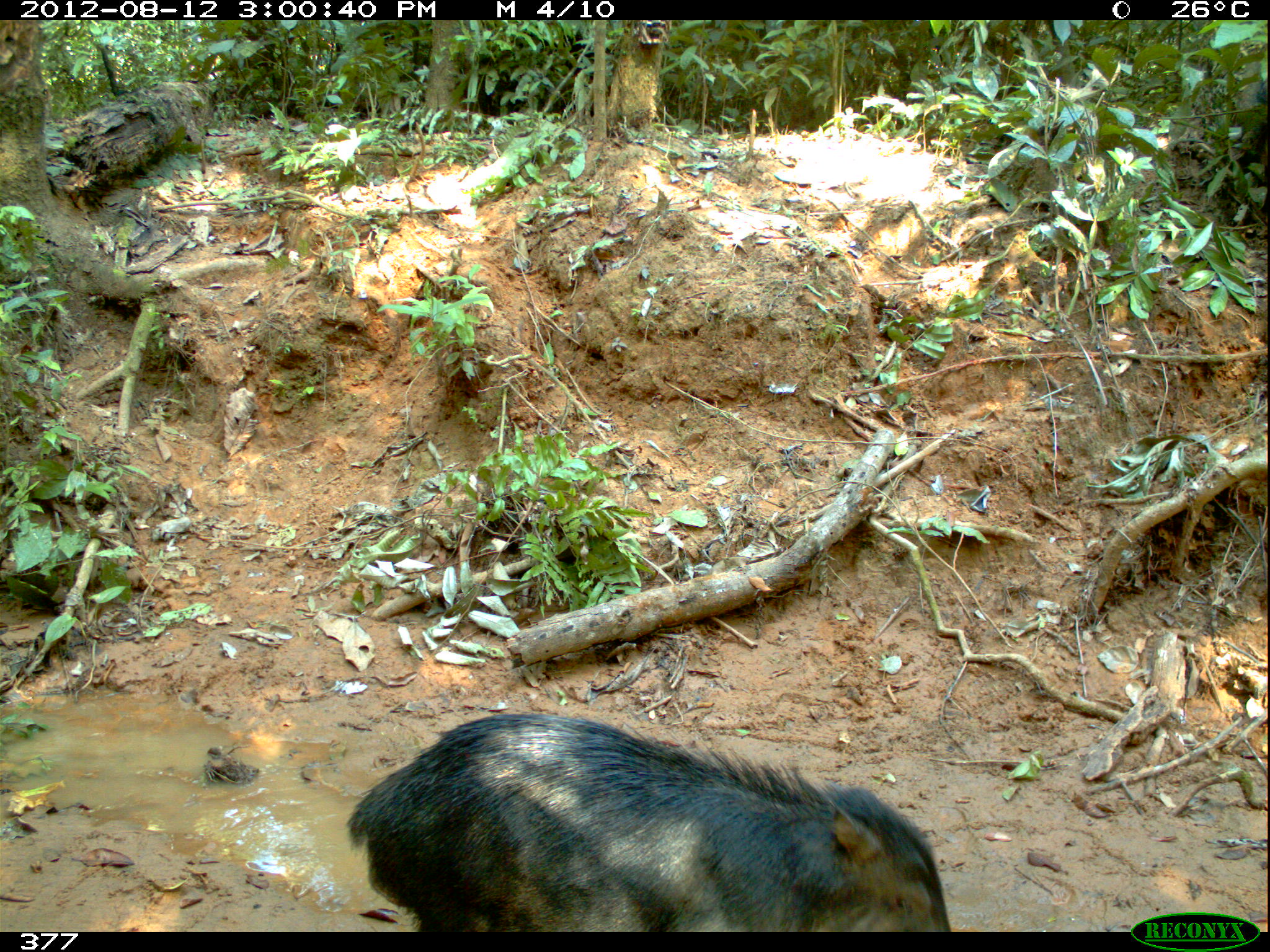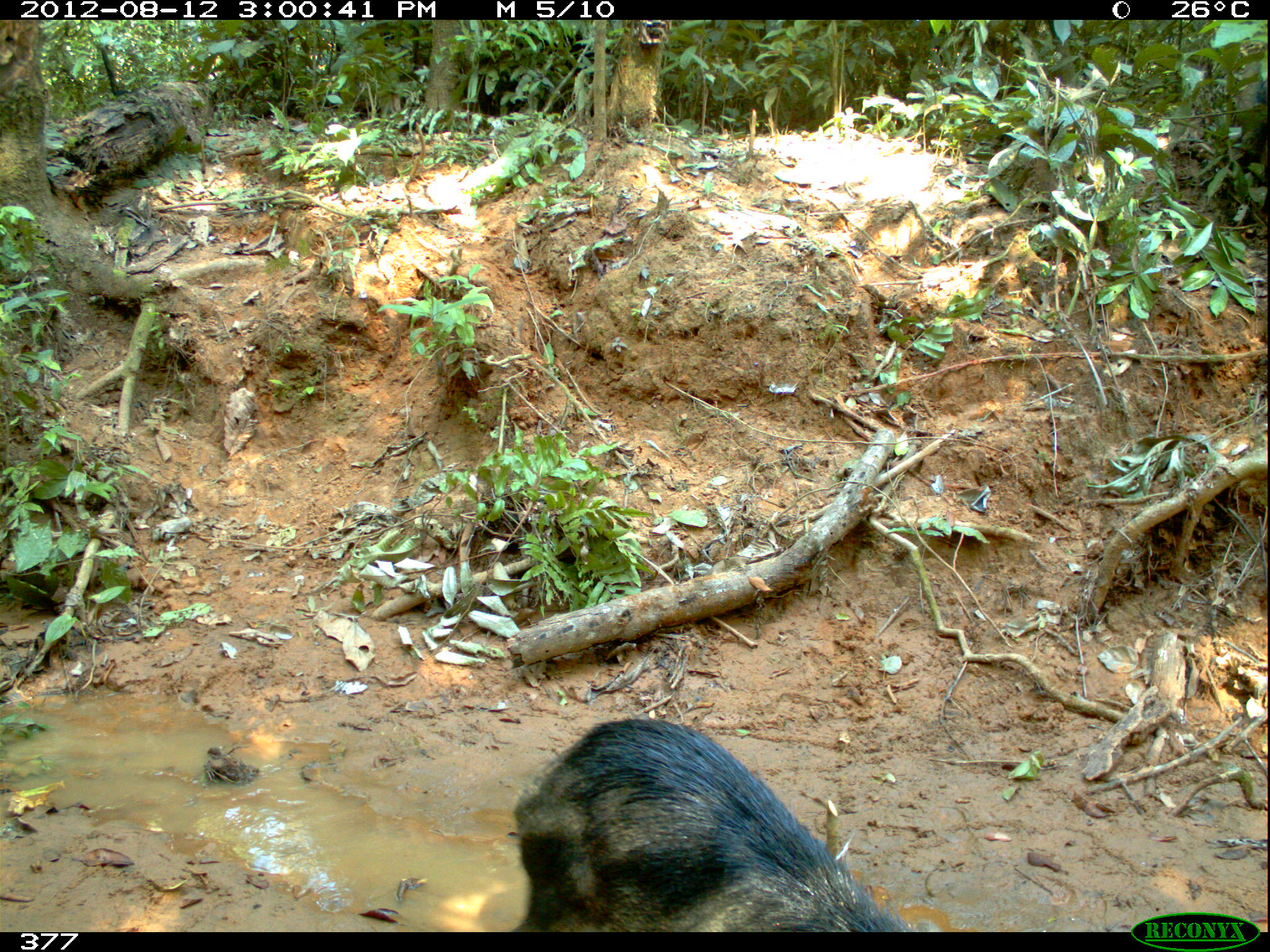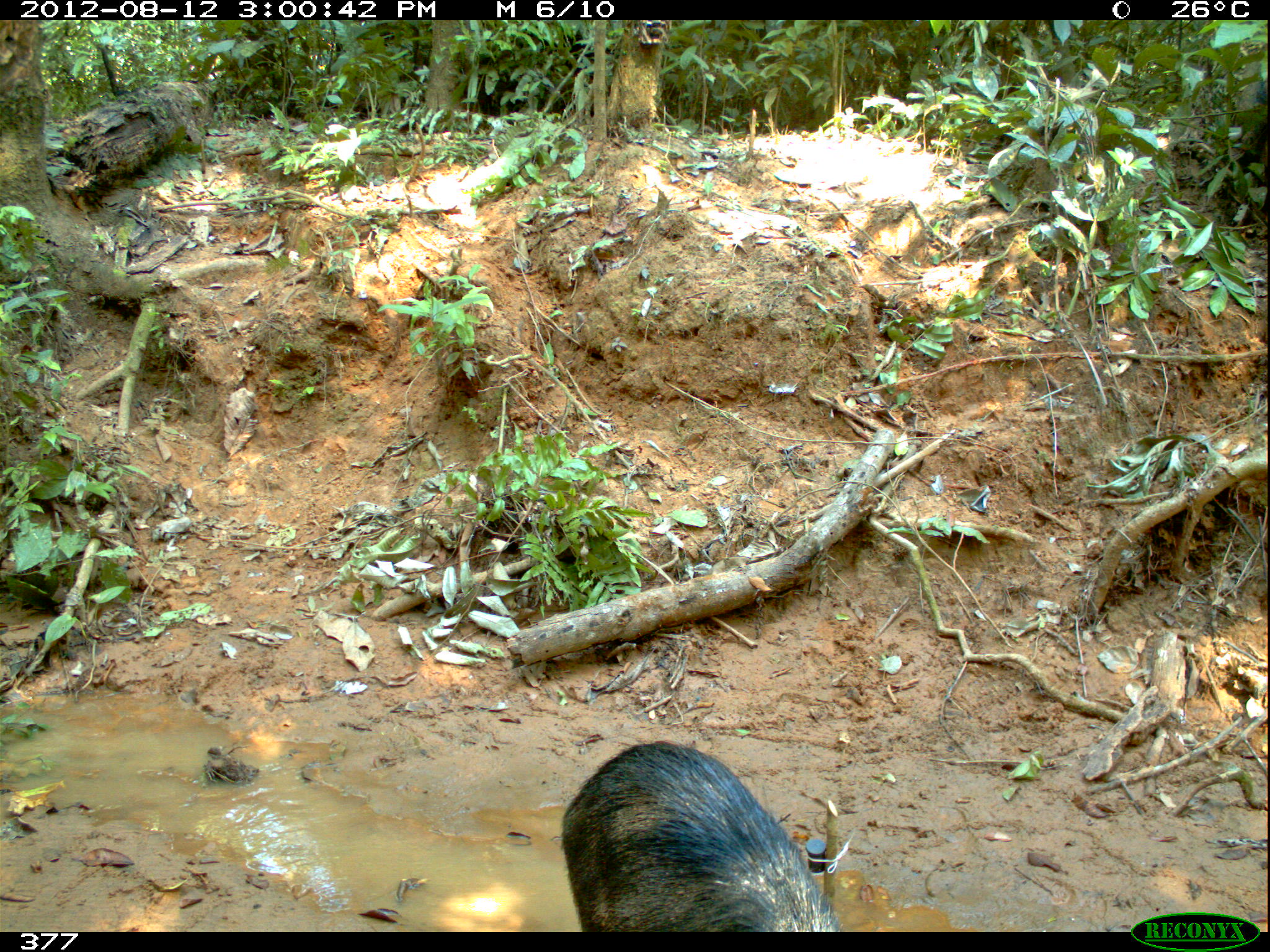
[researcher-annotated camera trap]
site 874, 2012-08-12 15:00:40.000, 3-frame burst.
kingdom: Animalia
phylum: Chordata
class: Mammalia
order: Artiodactyla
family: Tayassuidae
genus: Tayassu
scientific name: Tayassu pecari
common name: white-lipped peccary